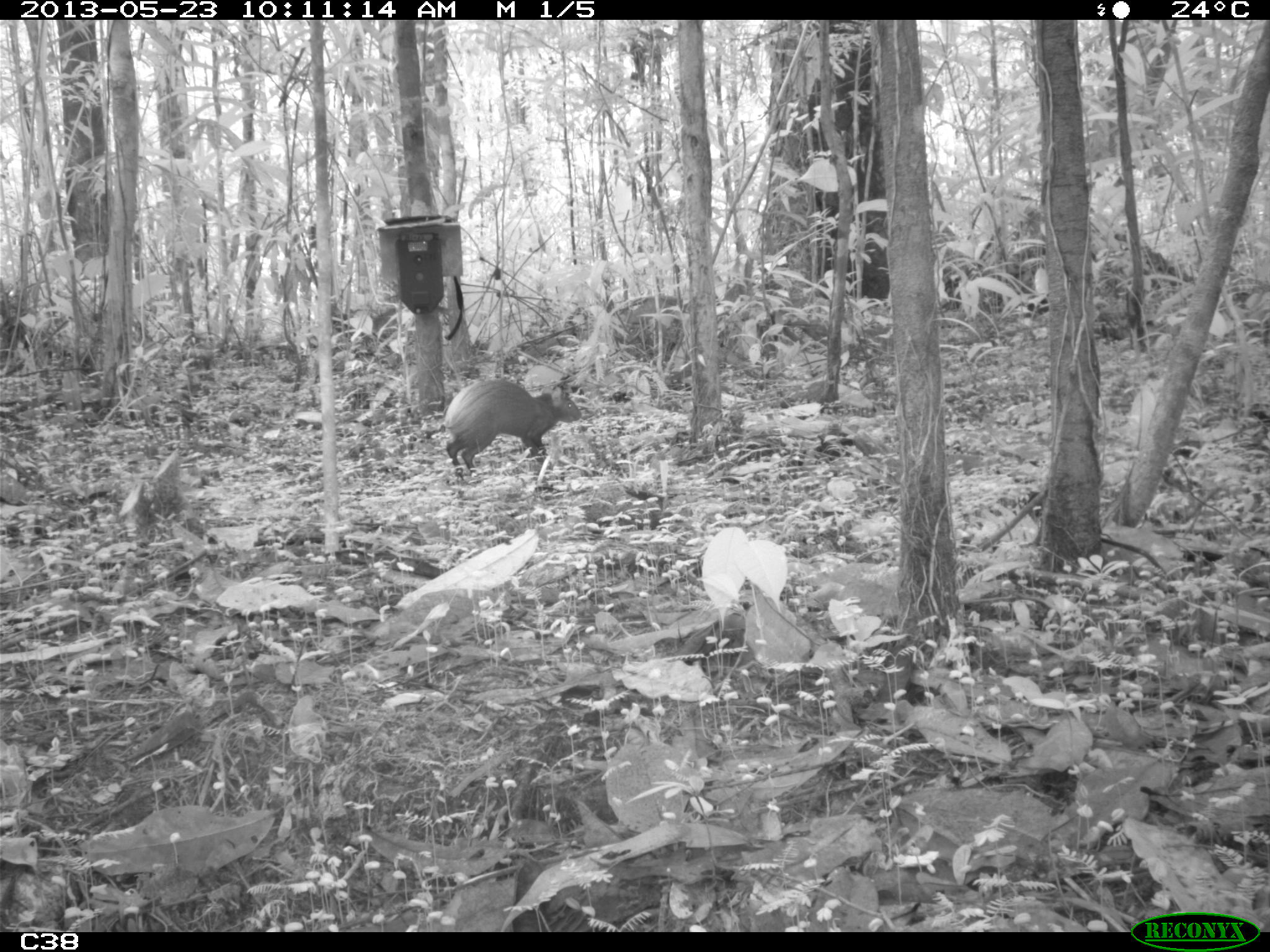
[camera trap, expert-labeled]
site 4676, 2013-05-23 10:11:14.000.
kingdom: Animalia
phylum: Chordata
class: Mammalia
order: Rodentia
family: Dasyproctidae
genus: Dasyprocta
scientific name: Dasyprocta leporina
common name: red-rumped agouti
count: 1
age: adult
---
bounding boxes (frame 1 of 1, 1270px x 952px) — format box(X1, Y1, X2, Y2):
dasyprocta leporina: box(442, 375, 582, 475)